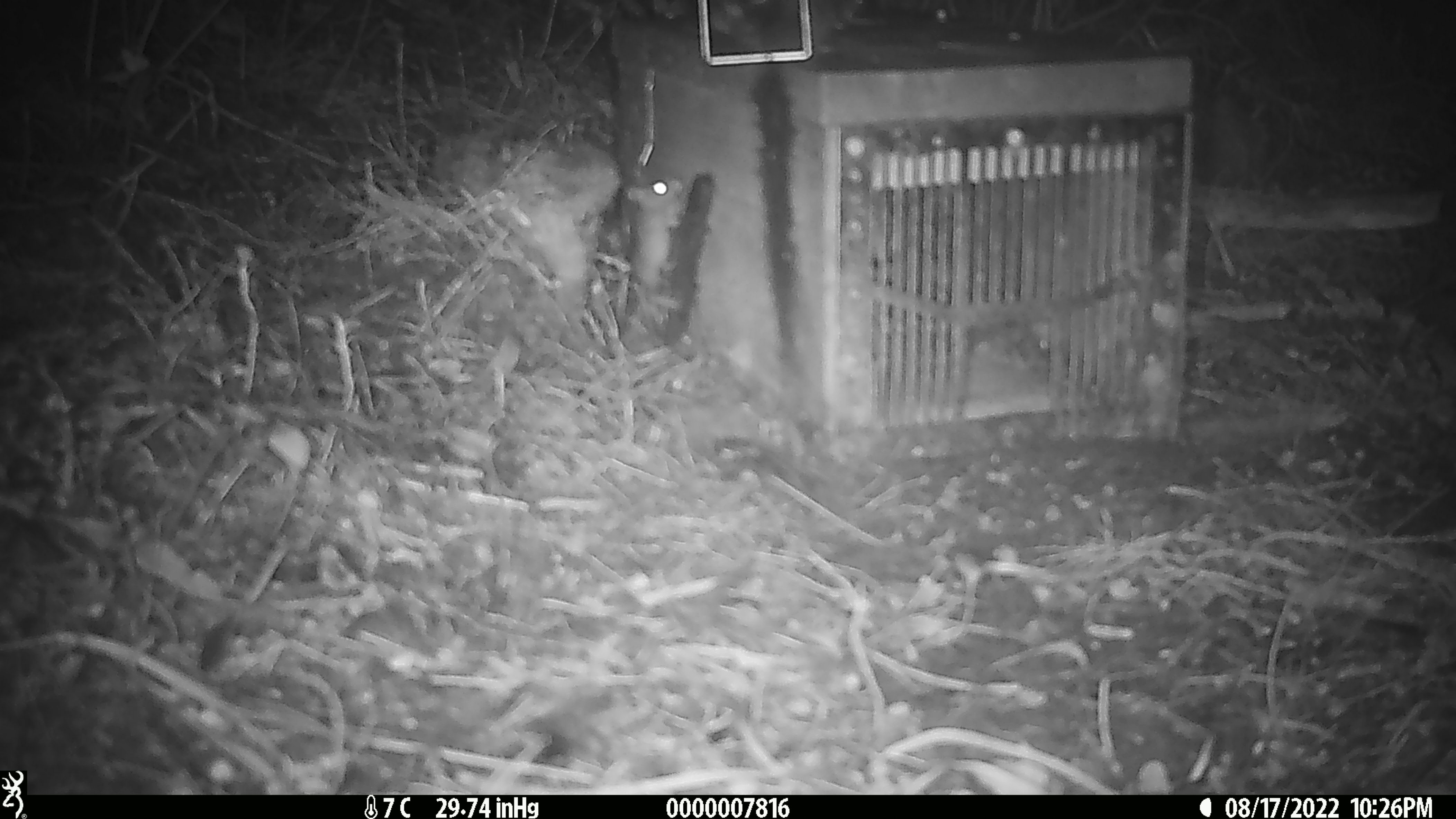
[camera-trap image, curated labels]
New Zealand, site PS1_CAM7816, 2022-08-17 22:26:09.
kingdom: Animalia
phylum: Chordata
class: Mammalia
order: Rodentia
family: Muridae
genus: Mus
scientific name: Mus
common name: mouse